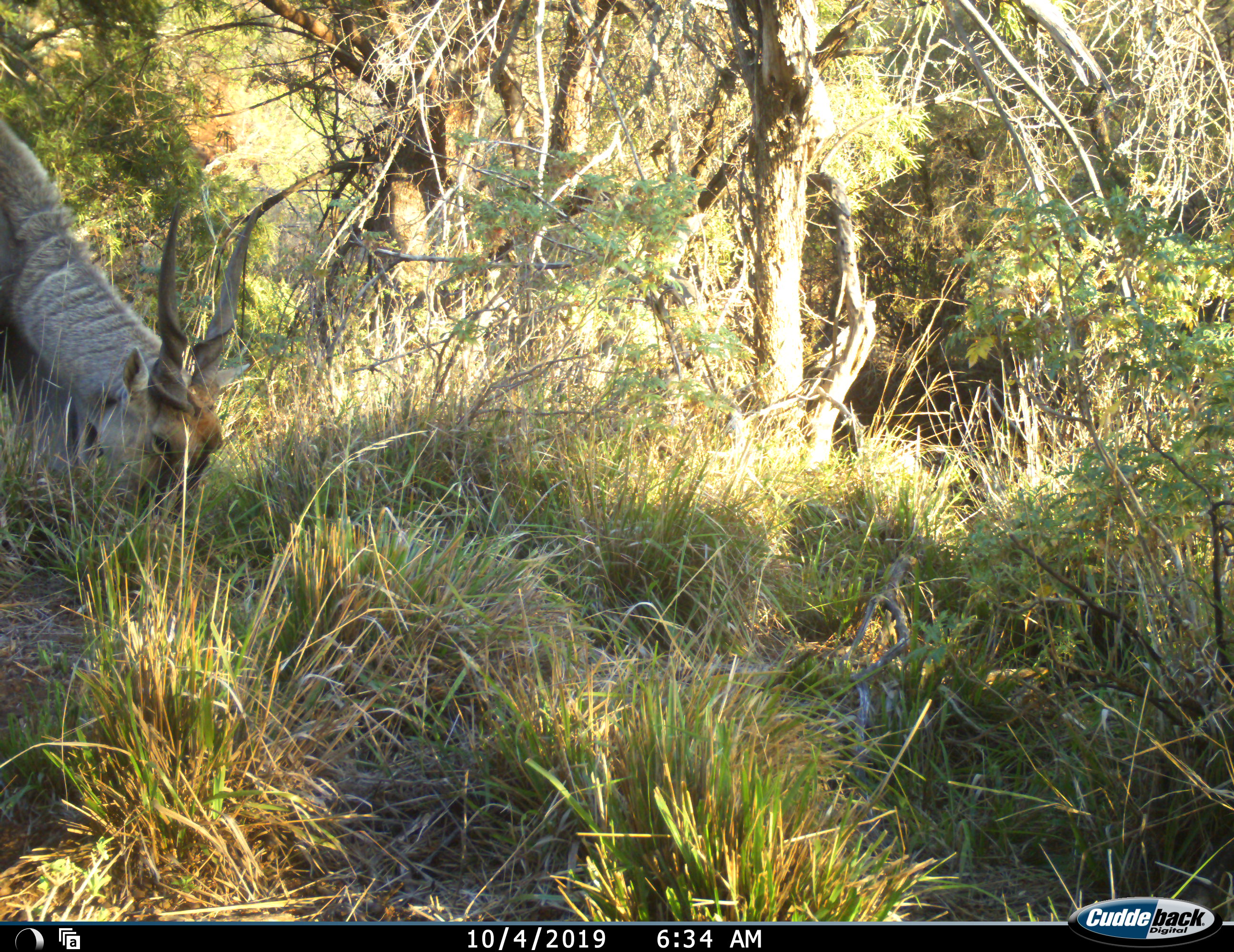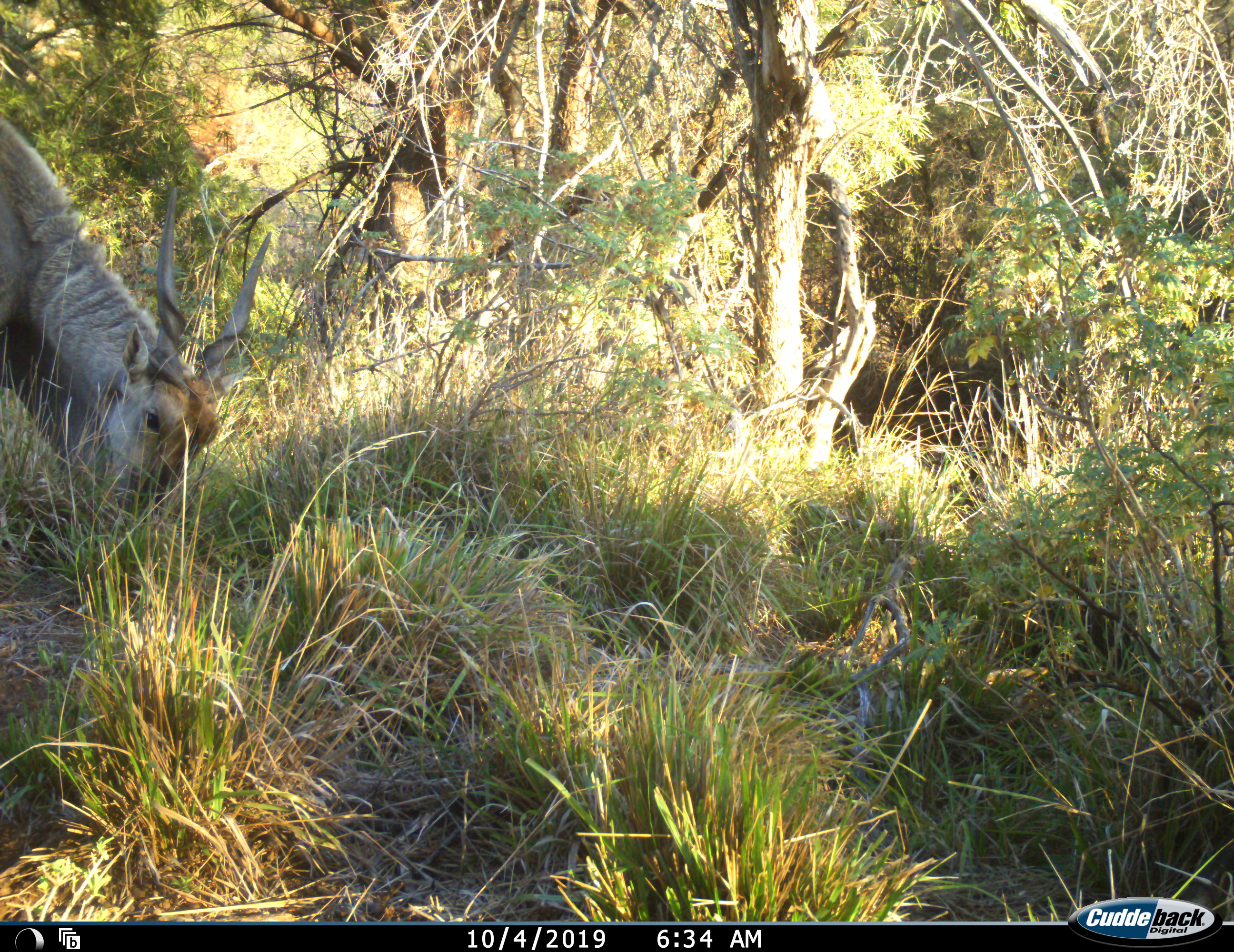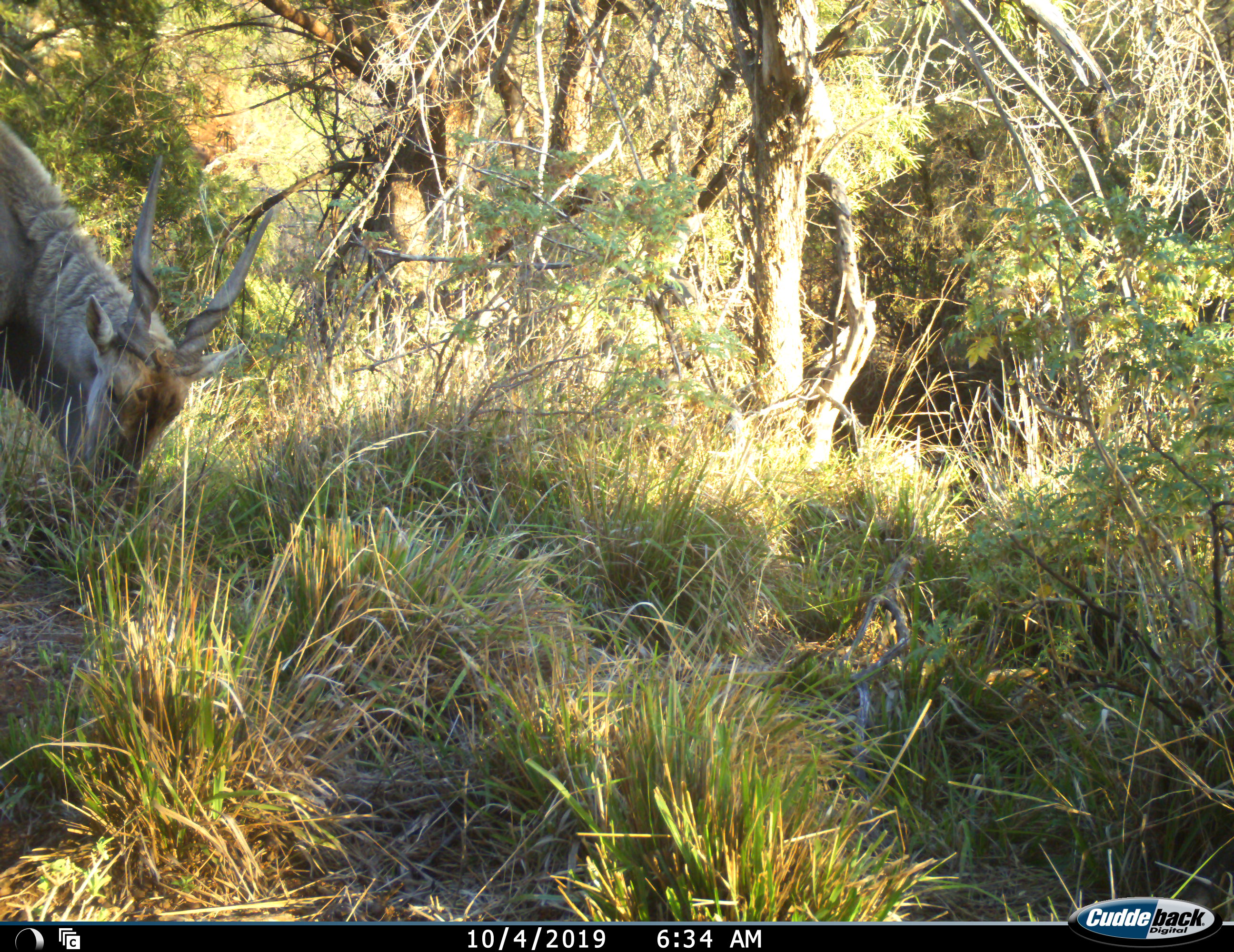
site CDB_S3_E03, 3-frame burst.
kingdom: Animalia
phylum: Chordata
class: Mammalia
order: Artiodactyla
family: Bovidae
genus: Tragelaphus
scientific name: Tragelaphus oryx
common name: eland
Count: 1.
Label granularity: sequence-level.